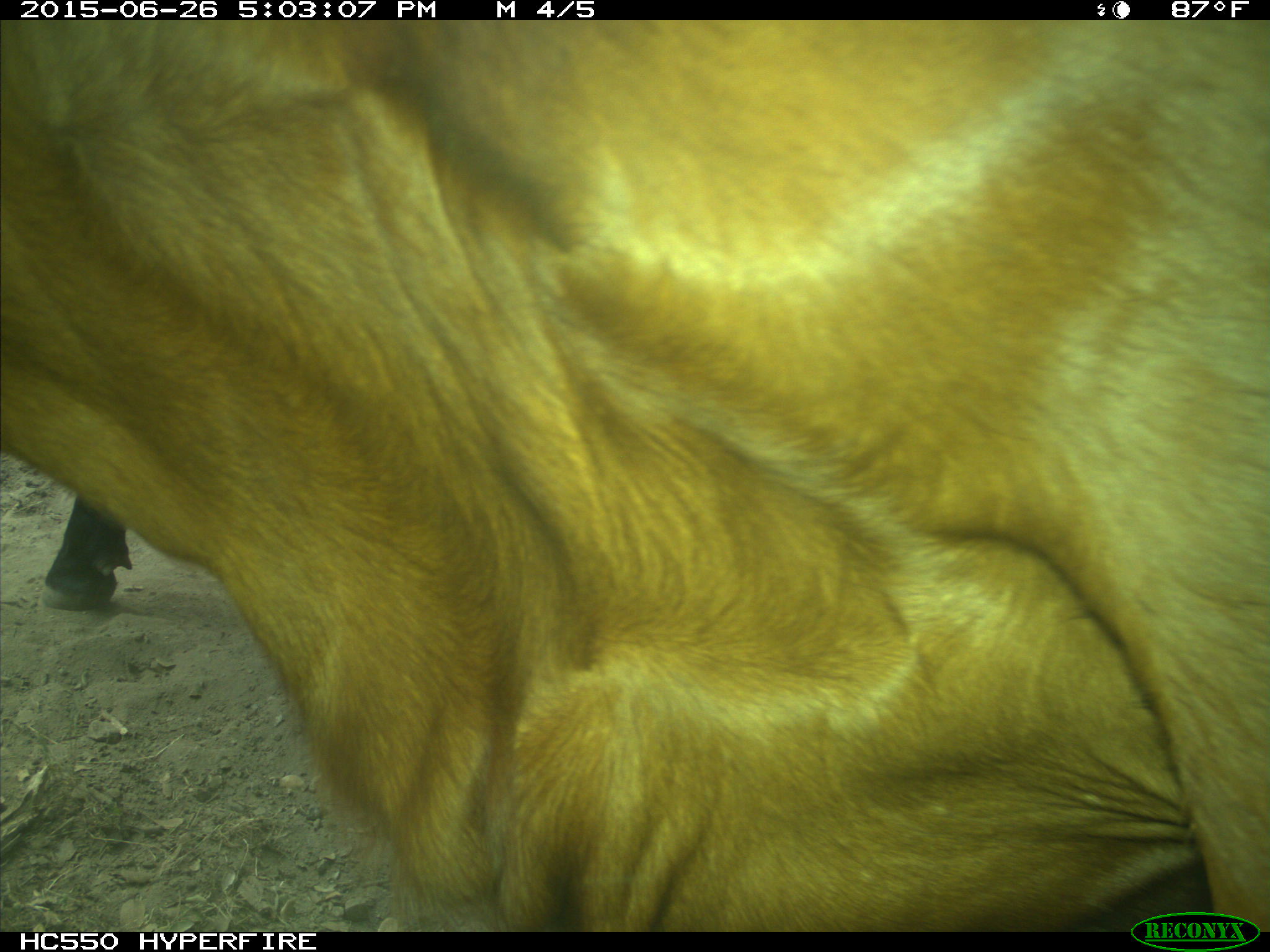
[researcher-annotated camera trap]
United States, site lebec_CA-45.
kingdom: Animalia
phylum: Chordata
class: Mammalia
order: Artiodactyla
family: Bovidae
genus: Bos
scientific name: Bos taurus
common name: domestic cow